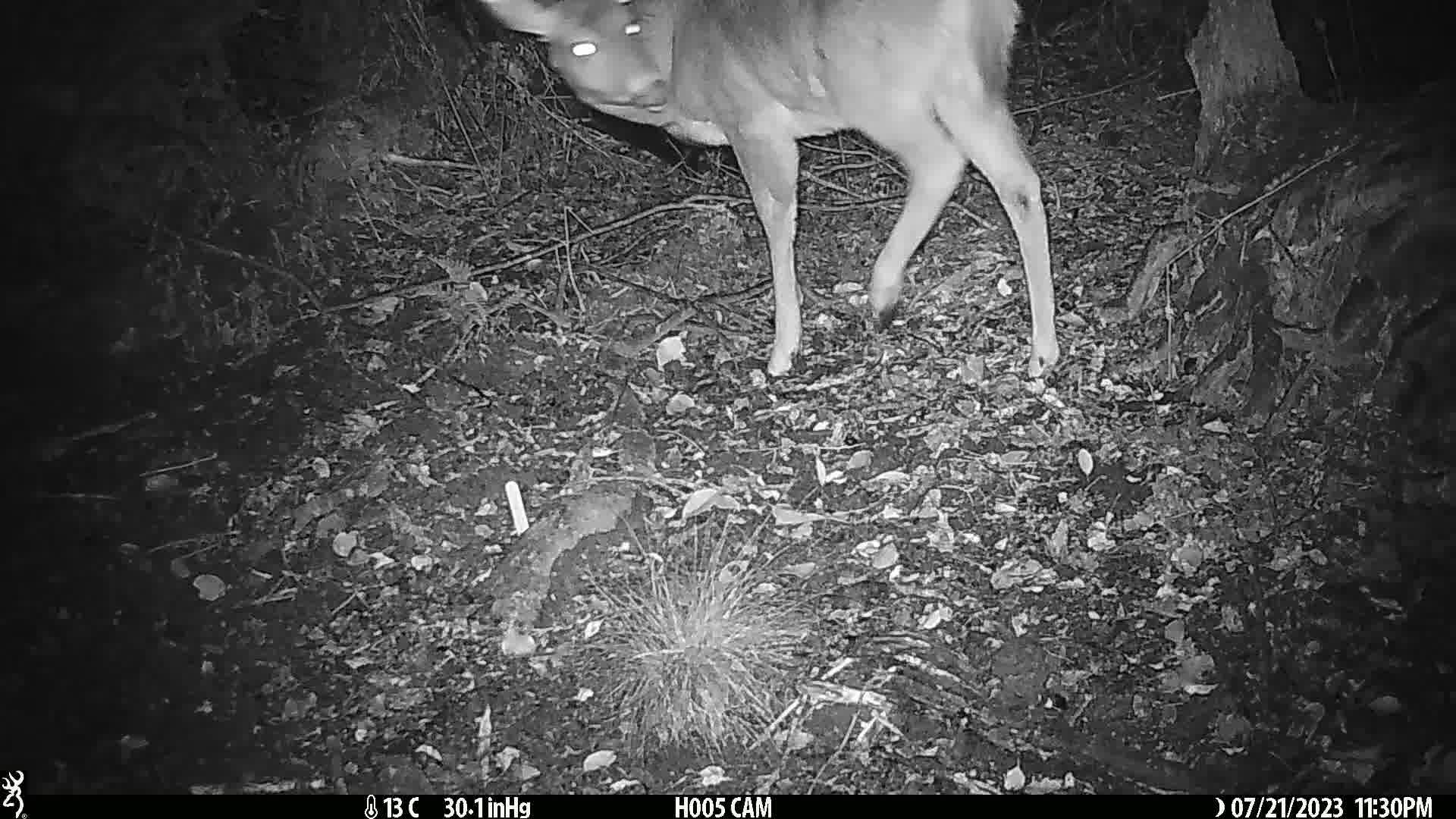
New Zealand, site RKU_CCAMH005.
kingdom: Animalia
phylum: Chordata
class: Mammalia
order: Artiodactyla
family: Cervidae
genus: Odocoileus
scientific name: Odocoileus virginianus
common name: white-tailed deer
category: white tailed deer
White tailed deer (white-tailed deer) (Odocoileus virginianus).